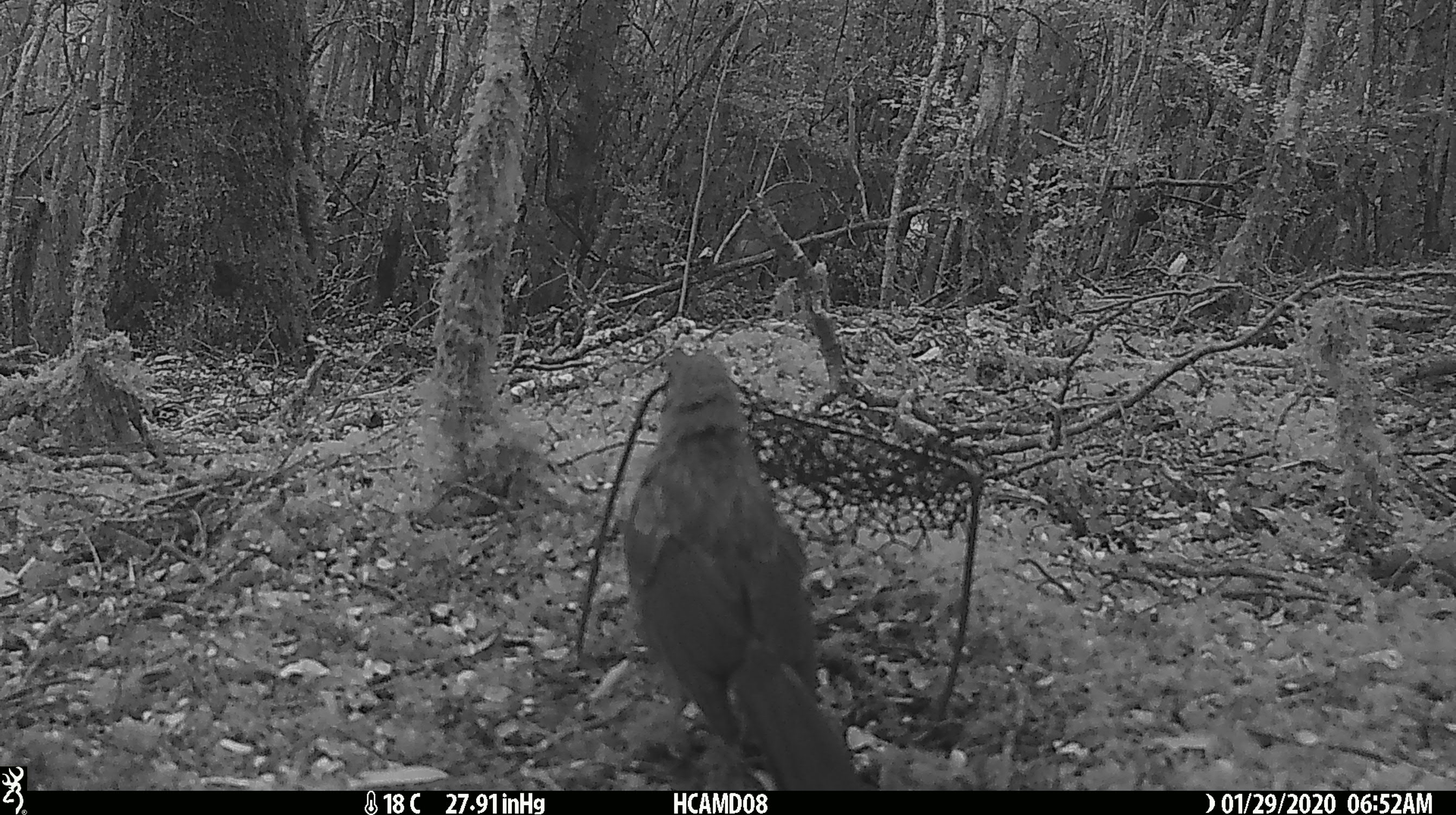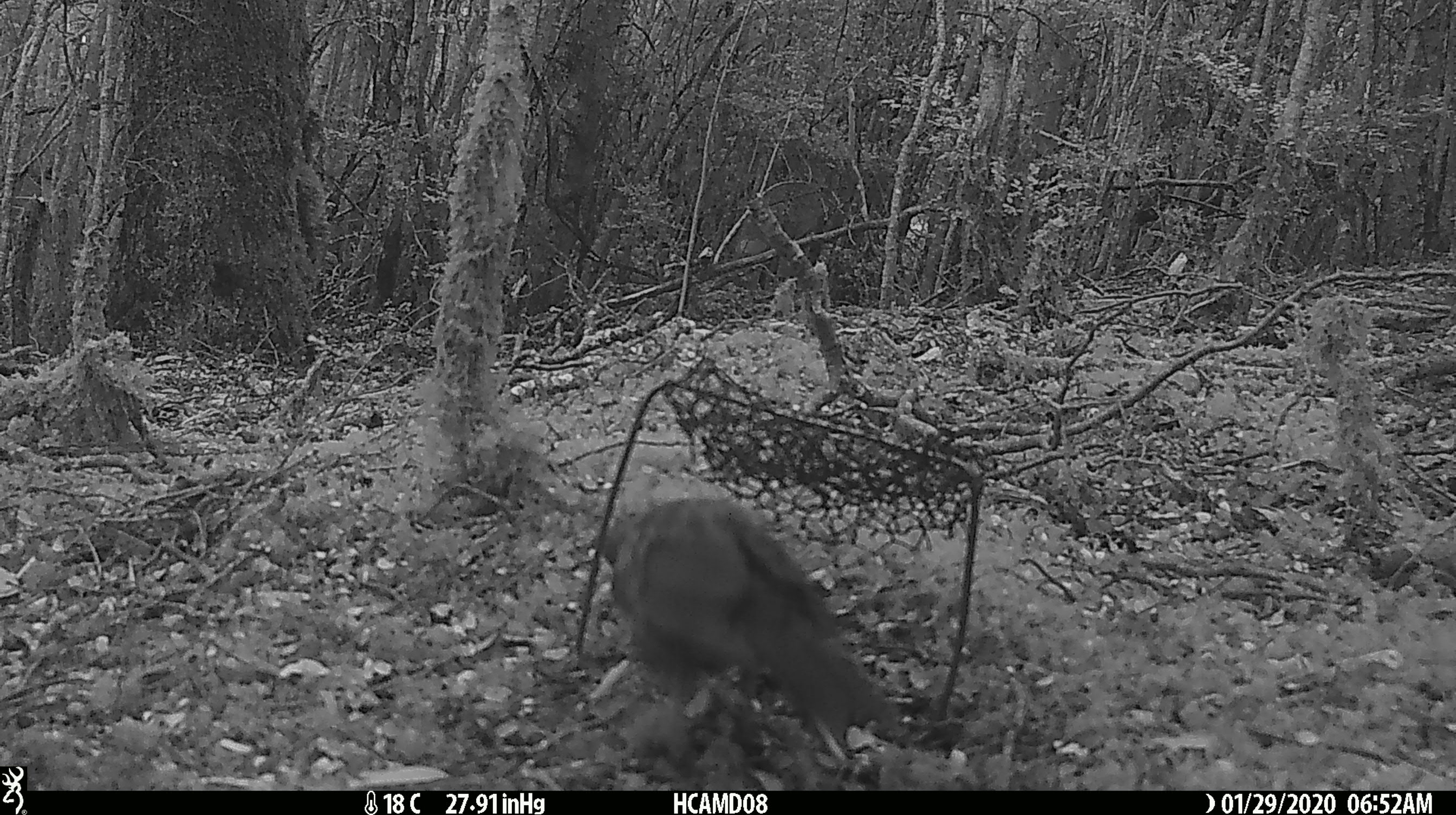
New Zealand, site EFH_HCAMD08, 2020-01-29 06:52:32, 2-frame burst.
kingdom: Animalia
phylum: Chordata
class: Aves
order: Passeriformes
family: Turdidae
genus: Turdus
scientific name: Turdus merula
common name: eurasian blackbird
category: blackbird